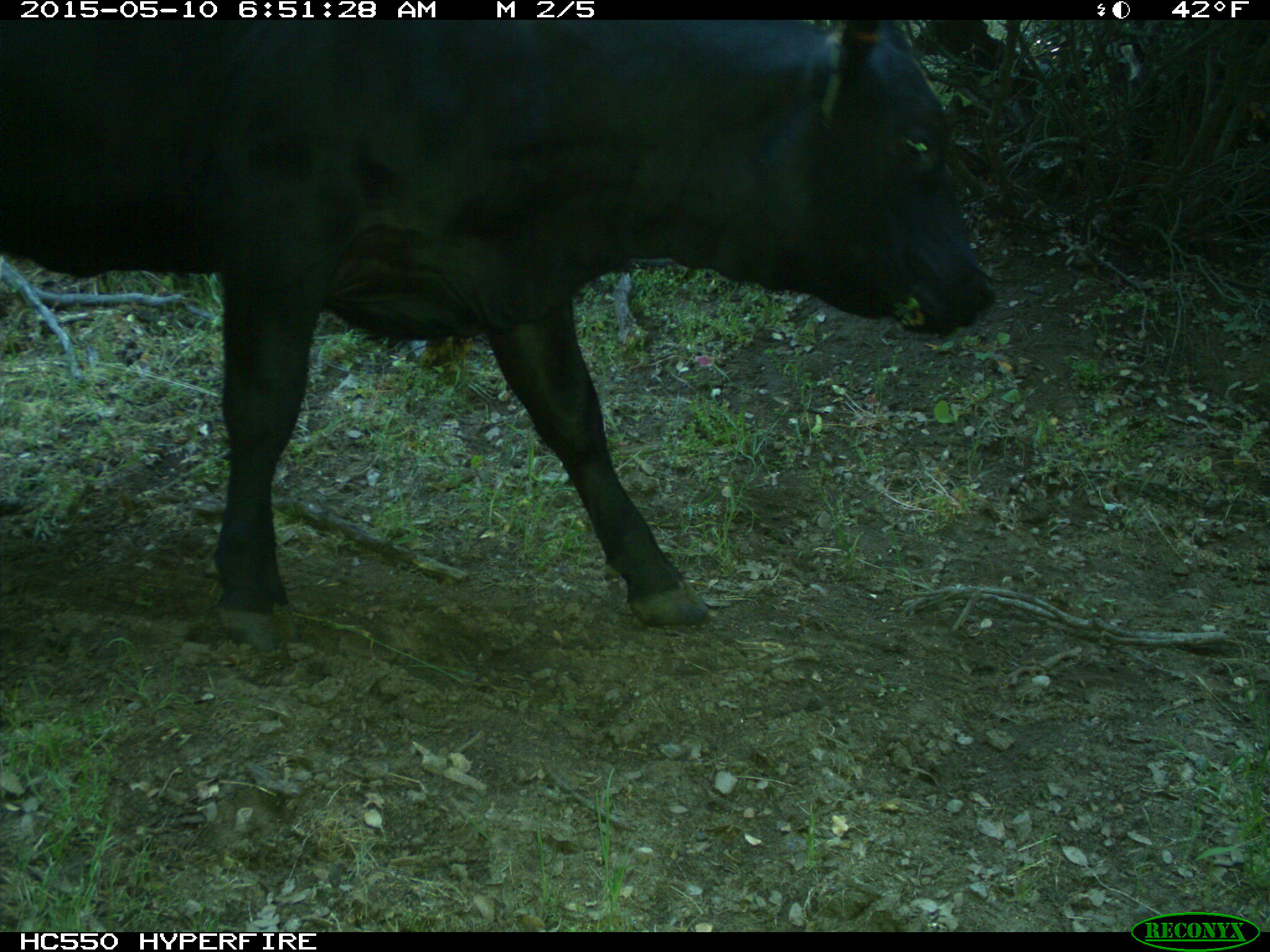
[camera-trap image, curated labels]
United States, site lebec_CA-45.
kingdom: Animalia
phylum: Chordata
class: Mammalia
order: Artiodactyla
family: Bovidae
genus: Bos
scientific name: Bos taurus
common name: domestic cow